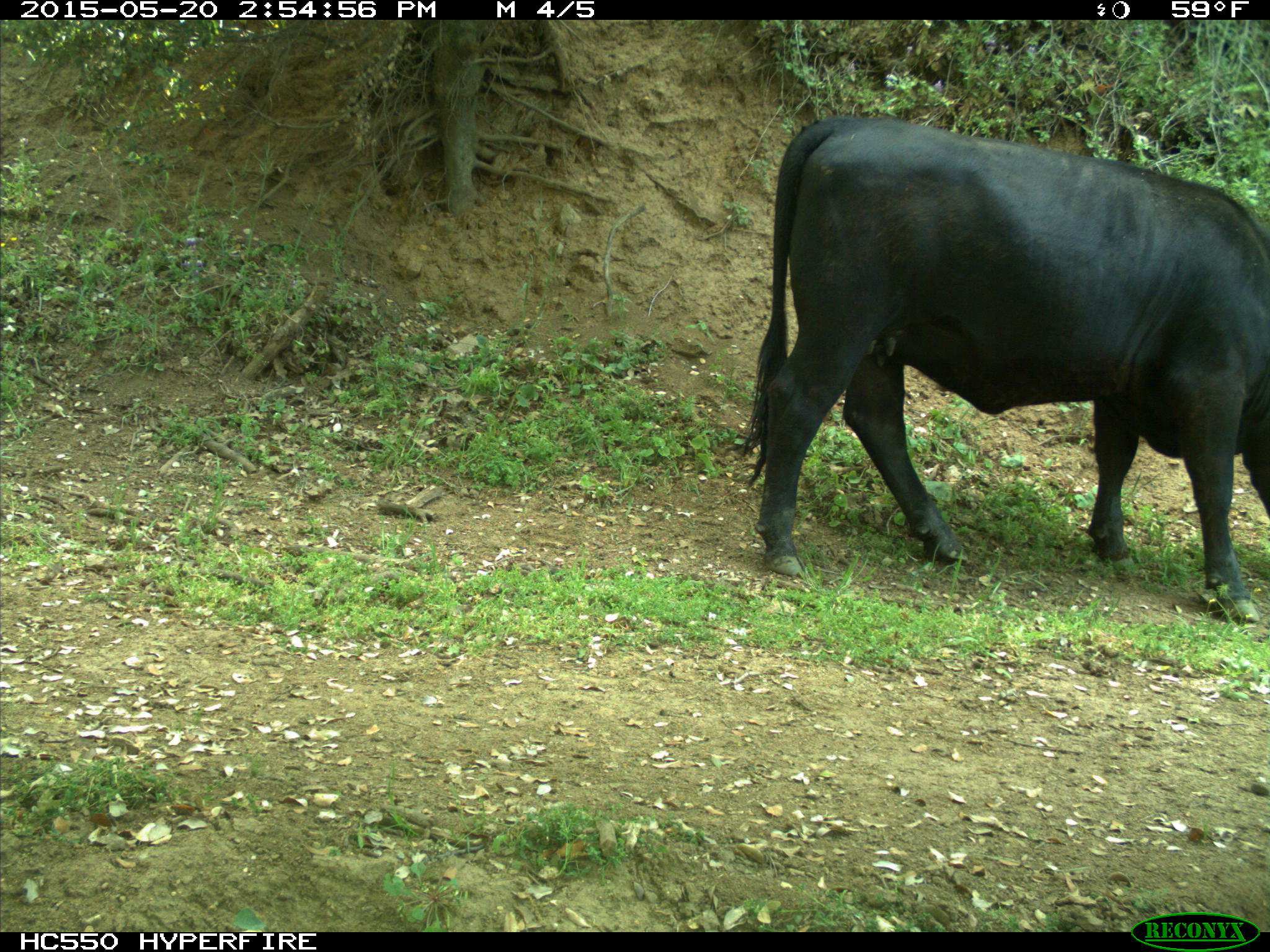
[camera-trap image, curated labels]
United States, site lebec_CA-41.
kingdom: Animalia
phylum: Chordata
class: Mammalia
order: Artiodactyla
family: Bovidae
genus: Bos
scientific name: Bos taurus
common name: domestic cow